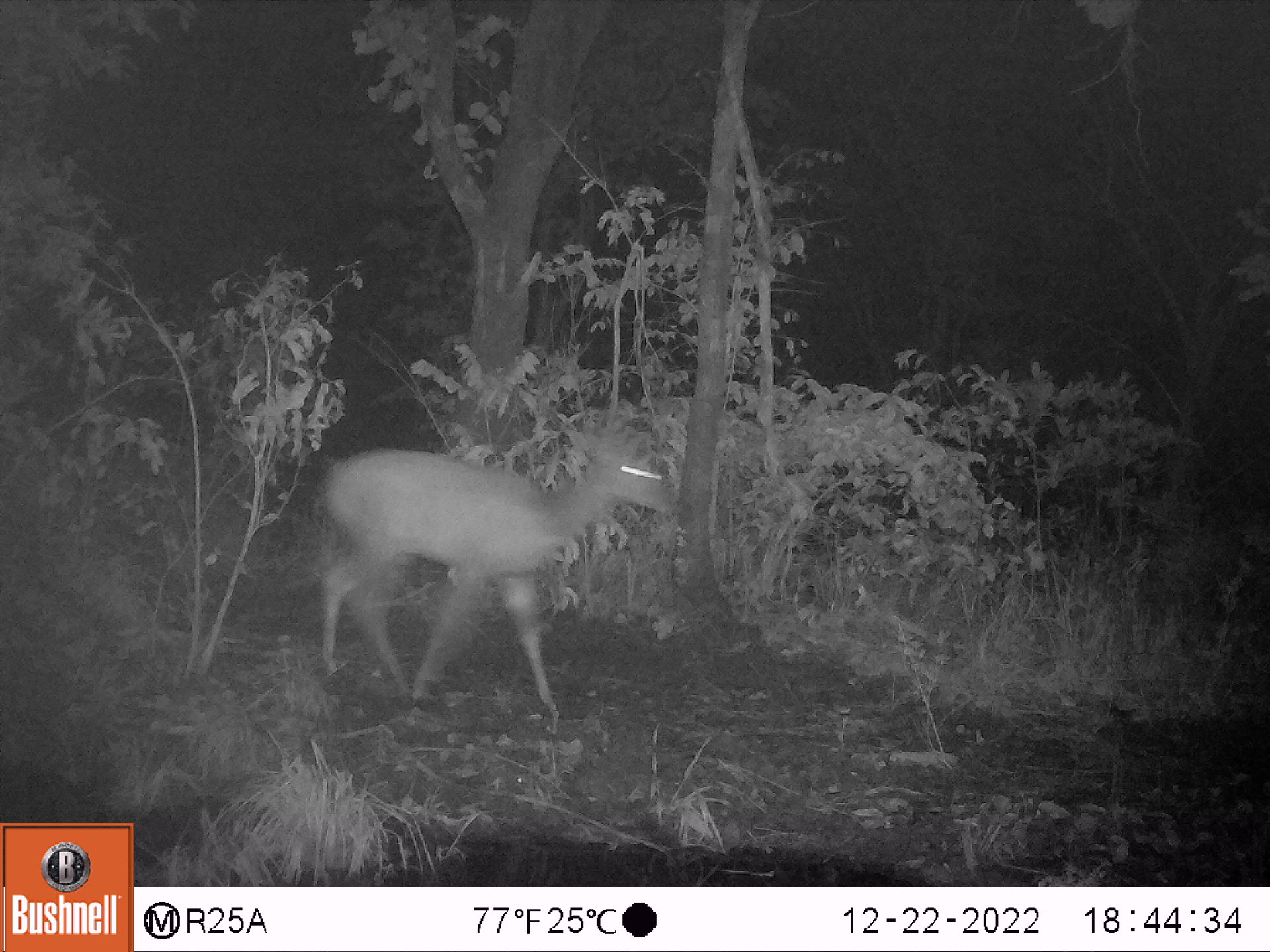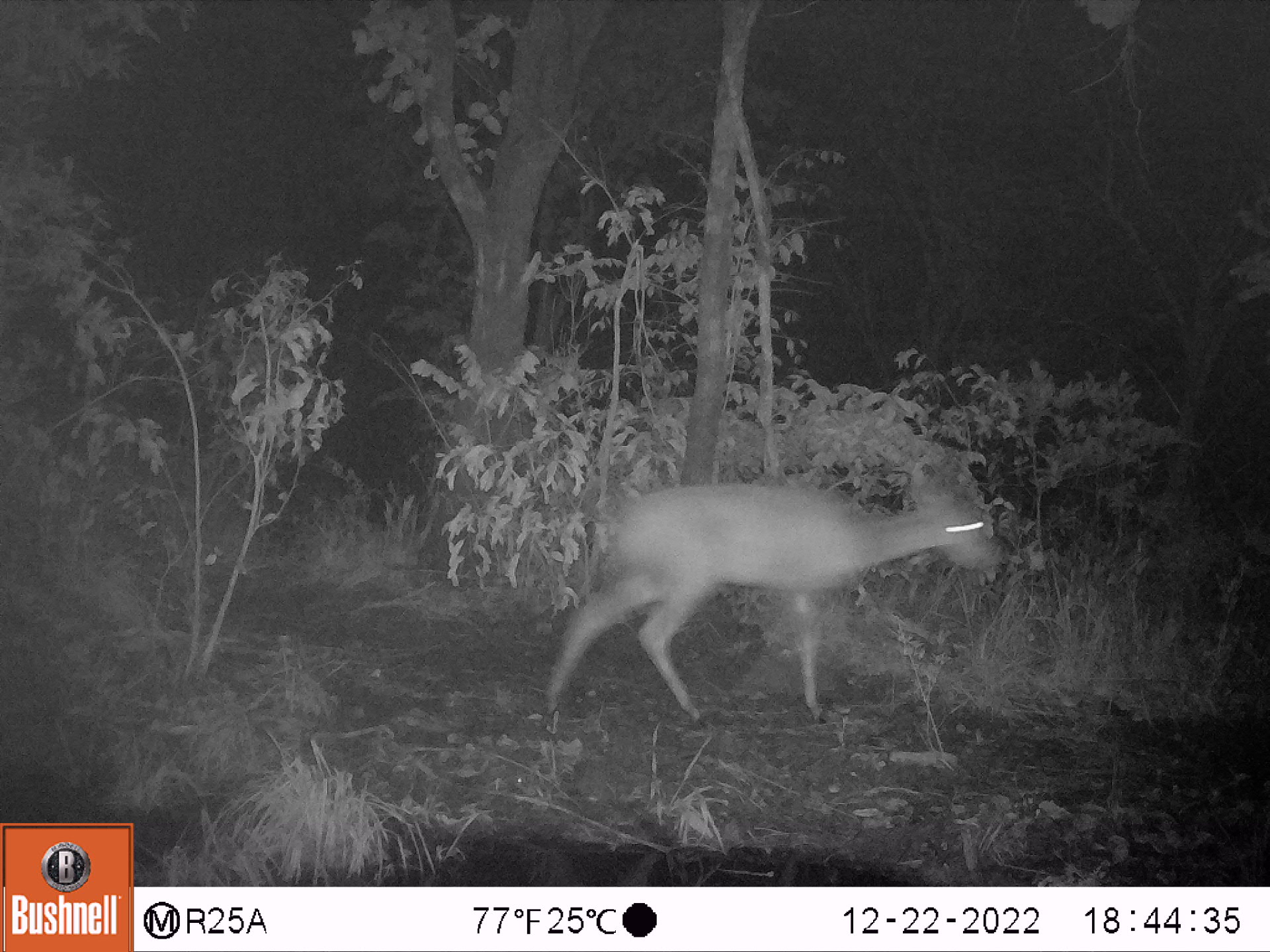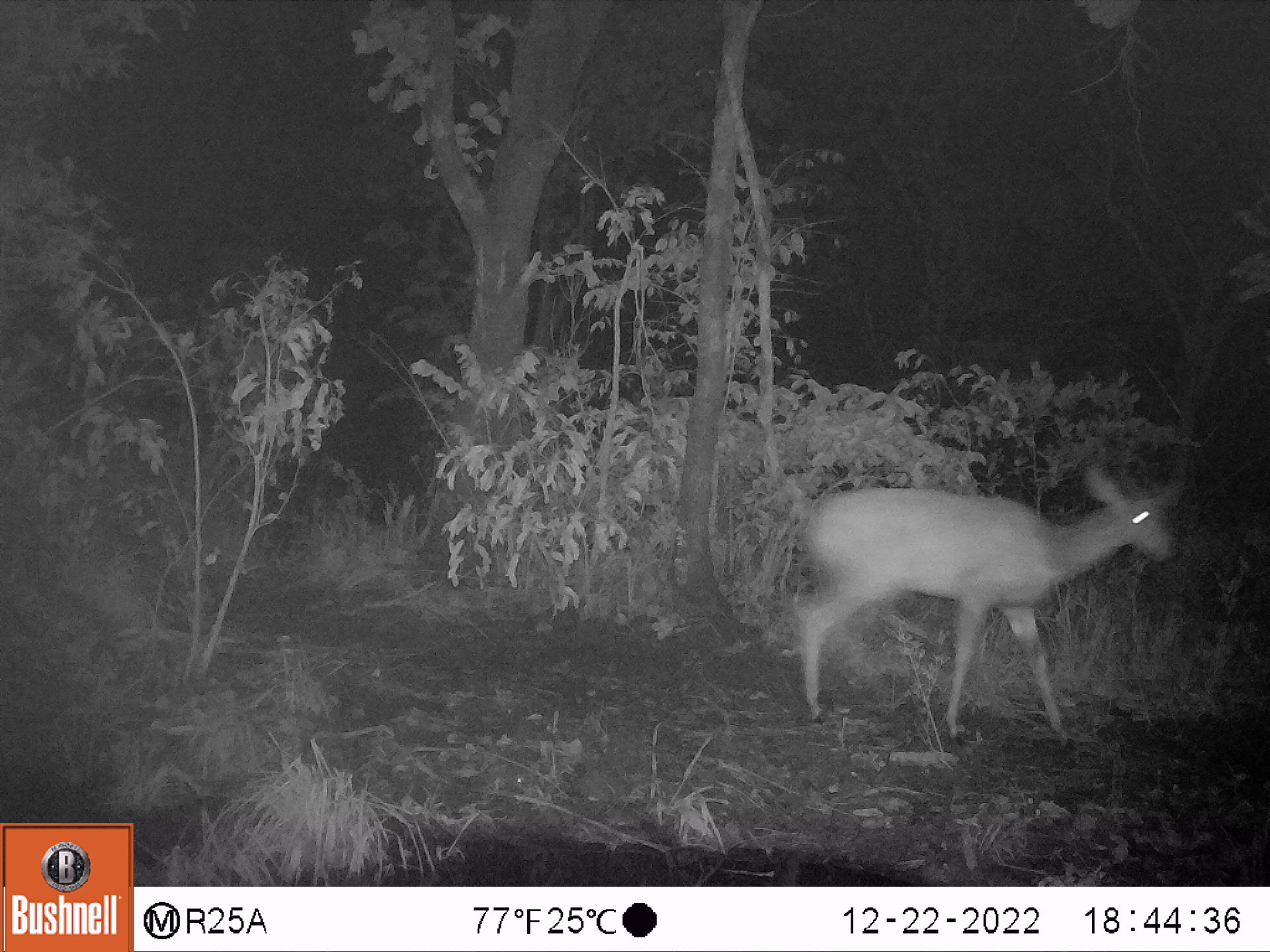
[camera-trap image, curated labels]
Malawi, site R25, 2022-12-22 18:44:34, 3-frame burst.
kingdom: Animalia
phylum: Chordata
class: Mammalia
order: Artiodactyla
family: Bovidae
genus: Tragelaphus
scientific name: Tragelaphus sylvaticus sylvaticus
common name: cape bushbuck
Cape bushbuck (Tragelaphus sylvaticus sylvaticus), count 1.